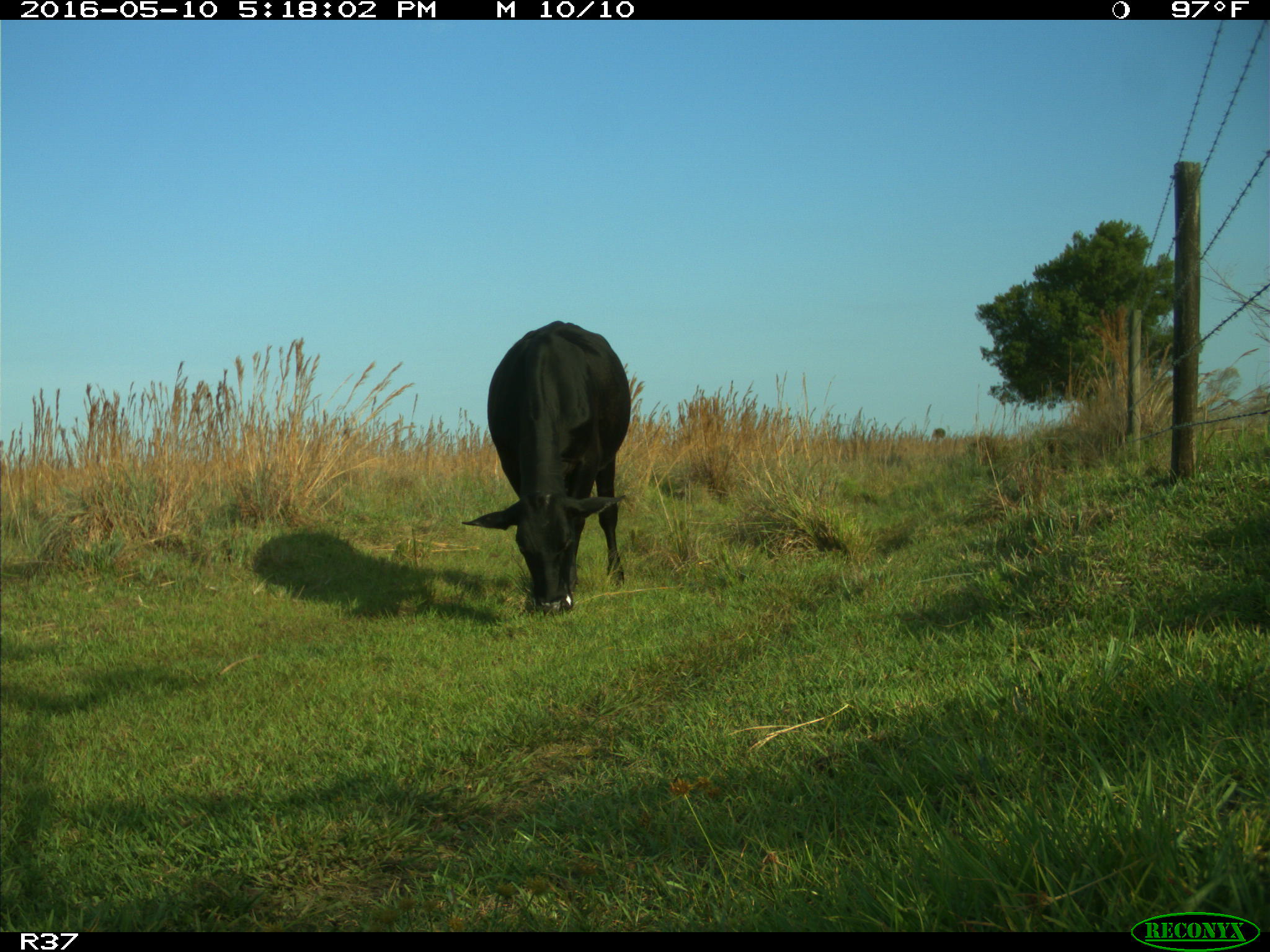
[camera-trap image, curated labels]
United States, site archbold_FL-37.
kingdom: Animalia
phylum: Chordata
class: Mammalia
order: Artiodactyla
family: Bovidae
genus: Bos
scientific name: Bos taurus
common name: domestic cow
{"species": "Bos taurus (domestic cow)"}